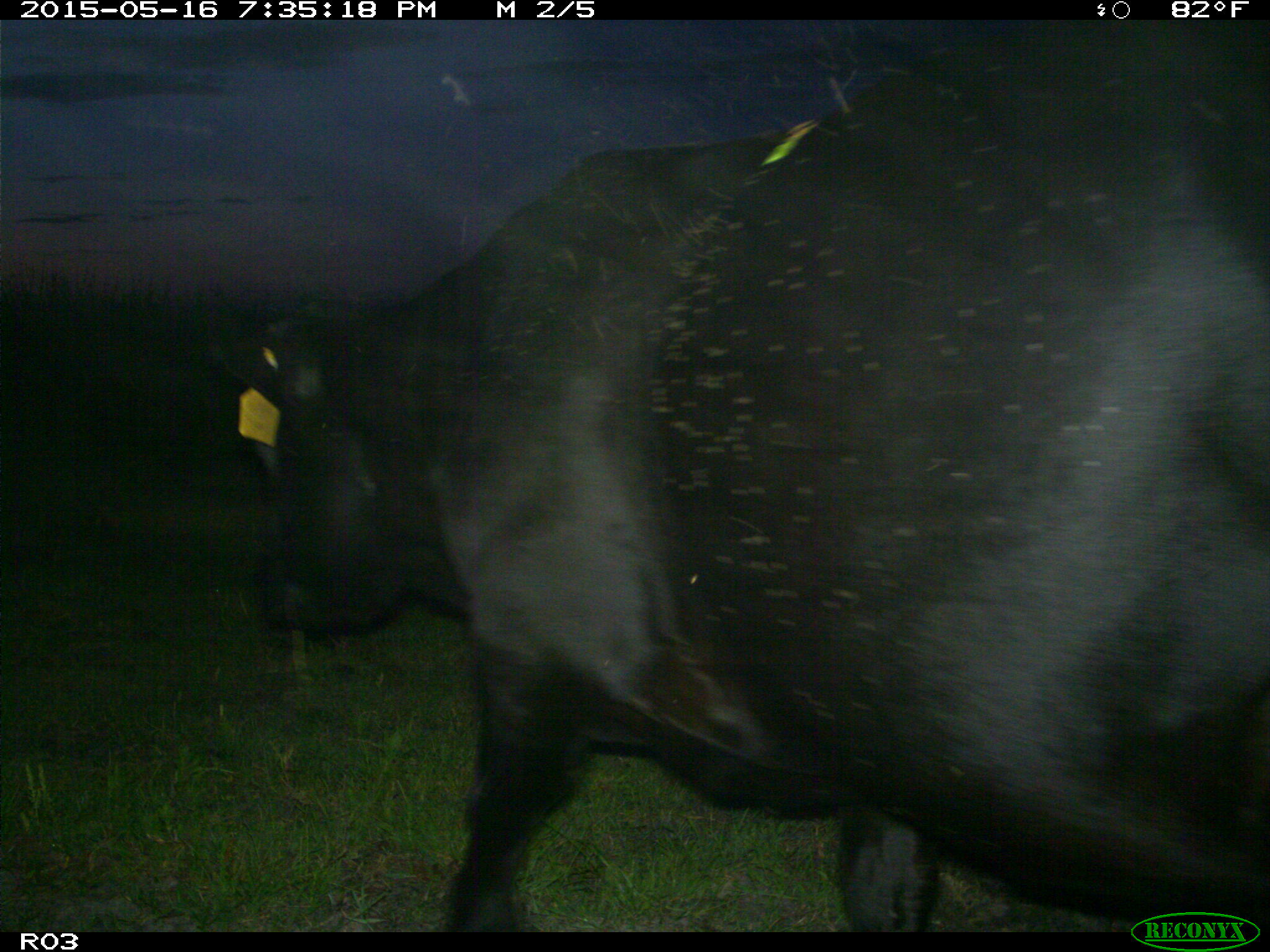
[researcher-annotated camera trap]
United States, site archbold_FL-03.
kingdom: Animalia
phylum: Chordata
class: Mammalia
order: Artiodactyla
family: Bovidae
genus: Bos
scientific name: Bos taurus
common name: domestic cow